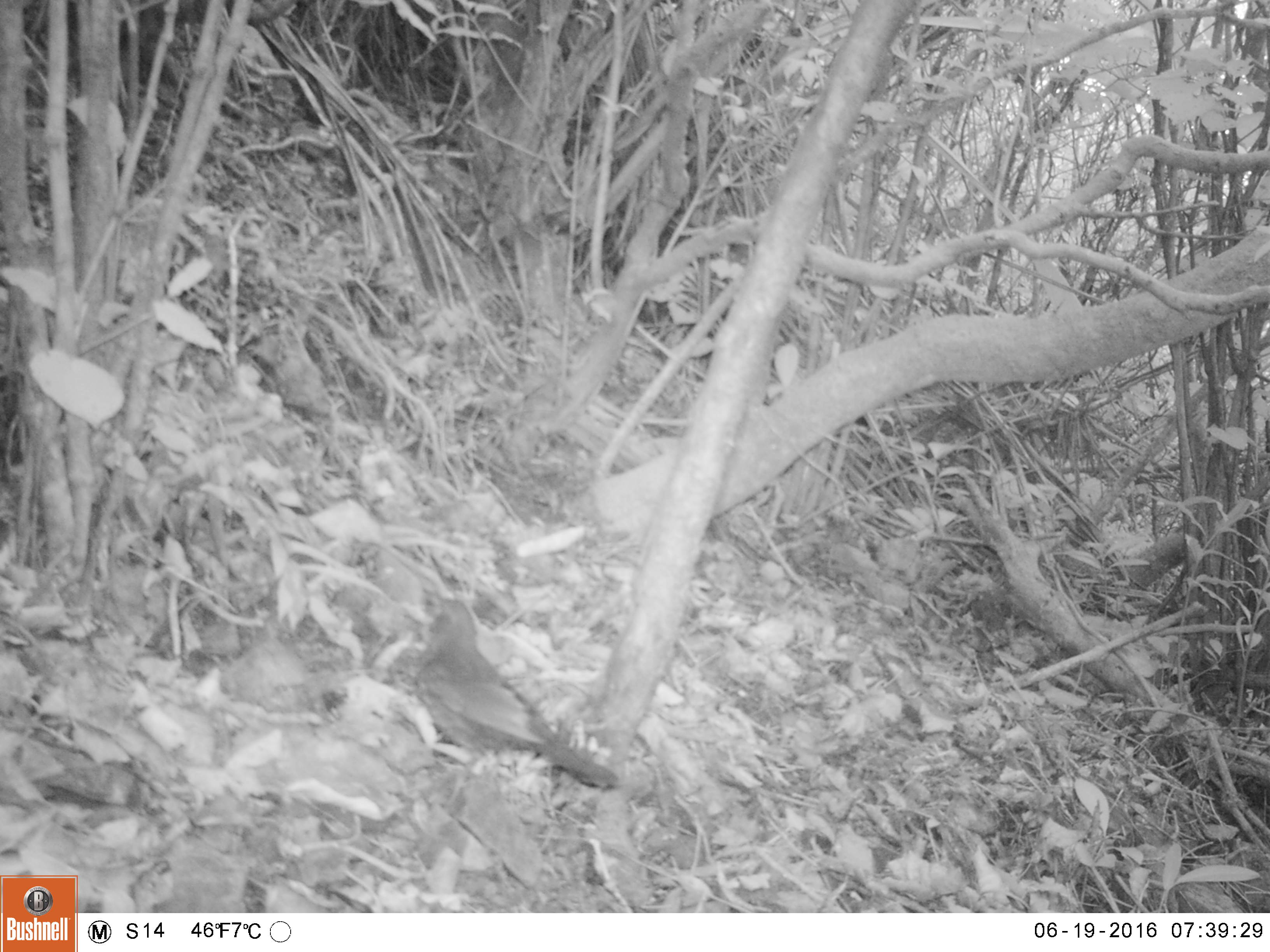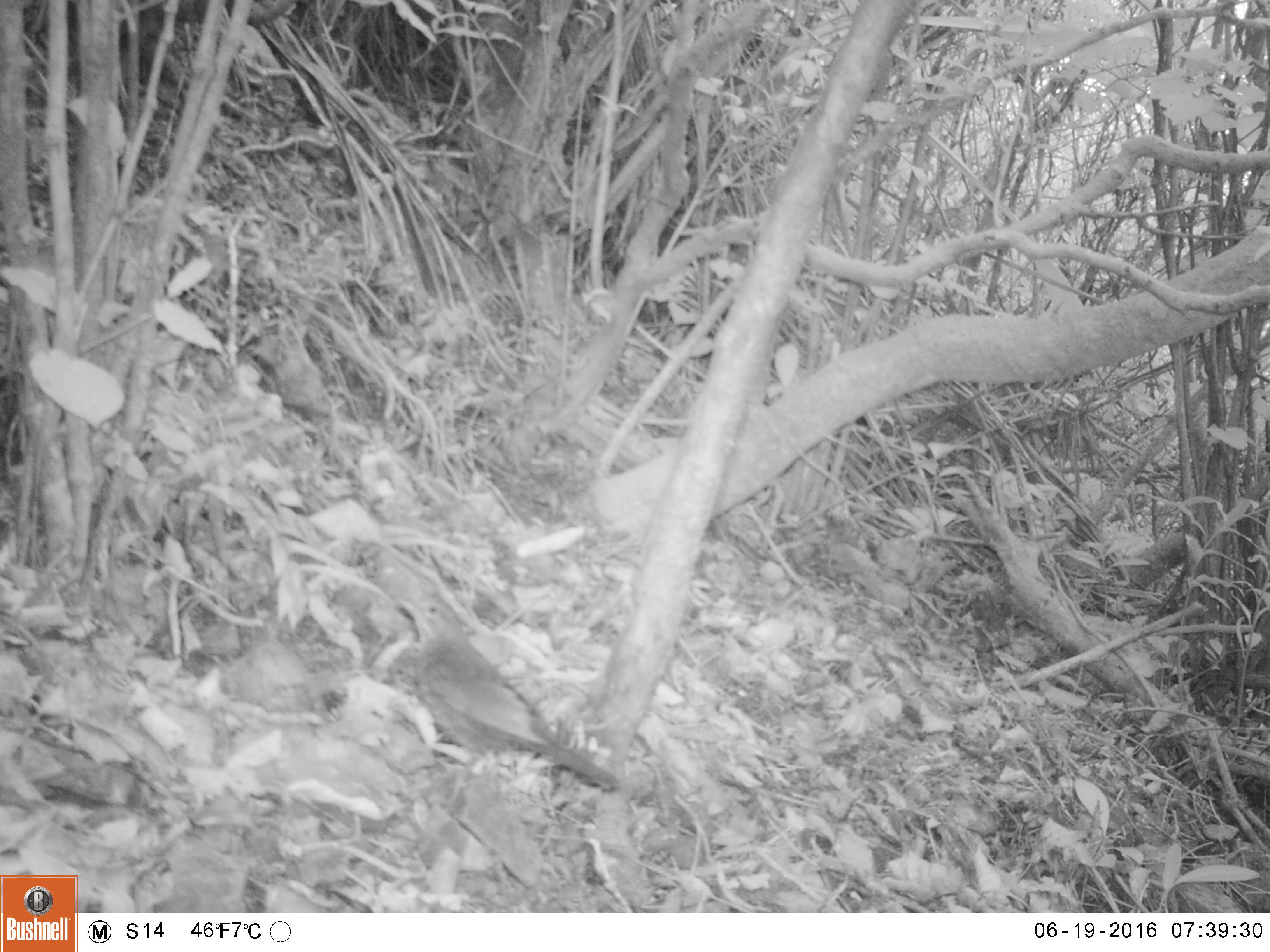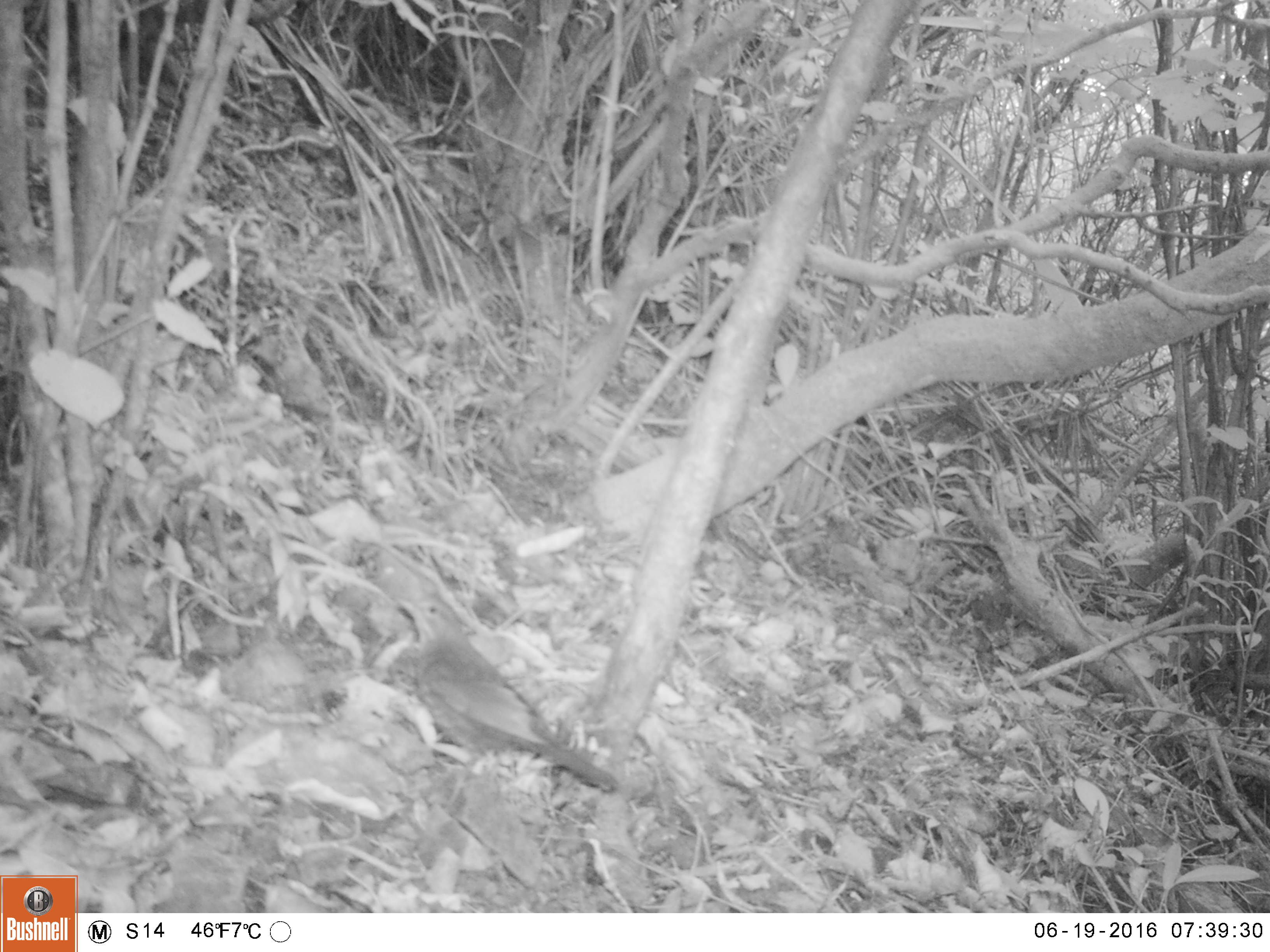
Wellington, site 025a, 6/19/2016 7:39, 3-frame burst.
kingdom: Animalia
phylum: Chordata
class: Aves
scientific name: Aves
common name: bird